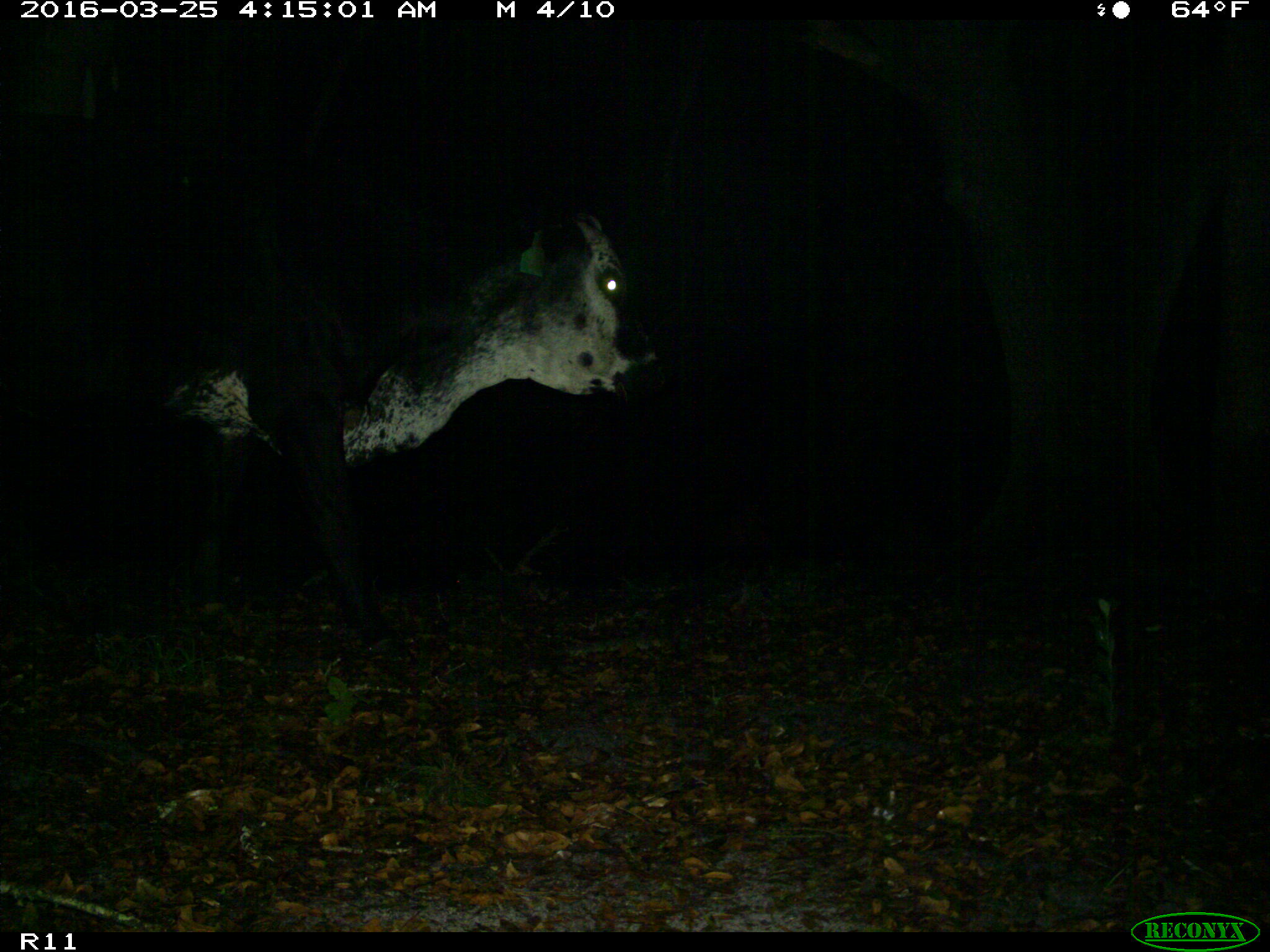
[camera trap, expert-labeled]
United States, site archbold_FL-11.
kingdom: Animalia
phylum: Chordata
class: Mammalia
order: Artiodactyla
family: Bovidae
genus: Bos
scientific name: Bos taurus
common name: domestic cow